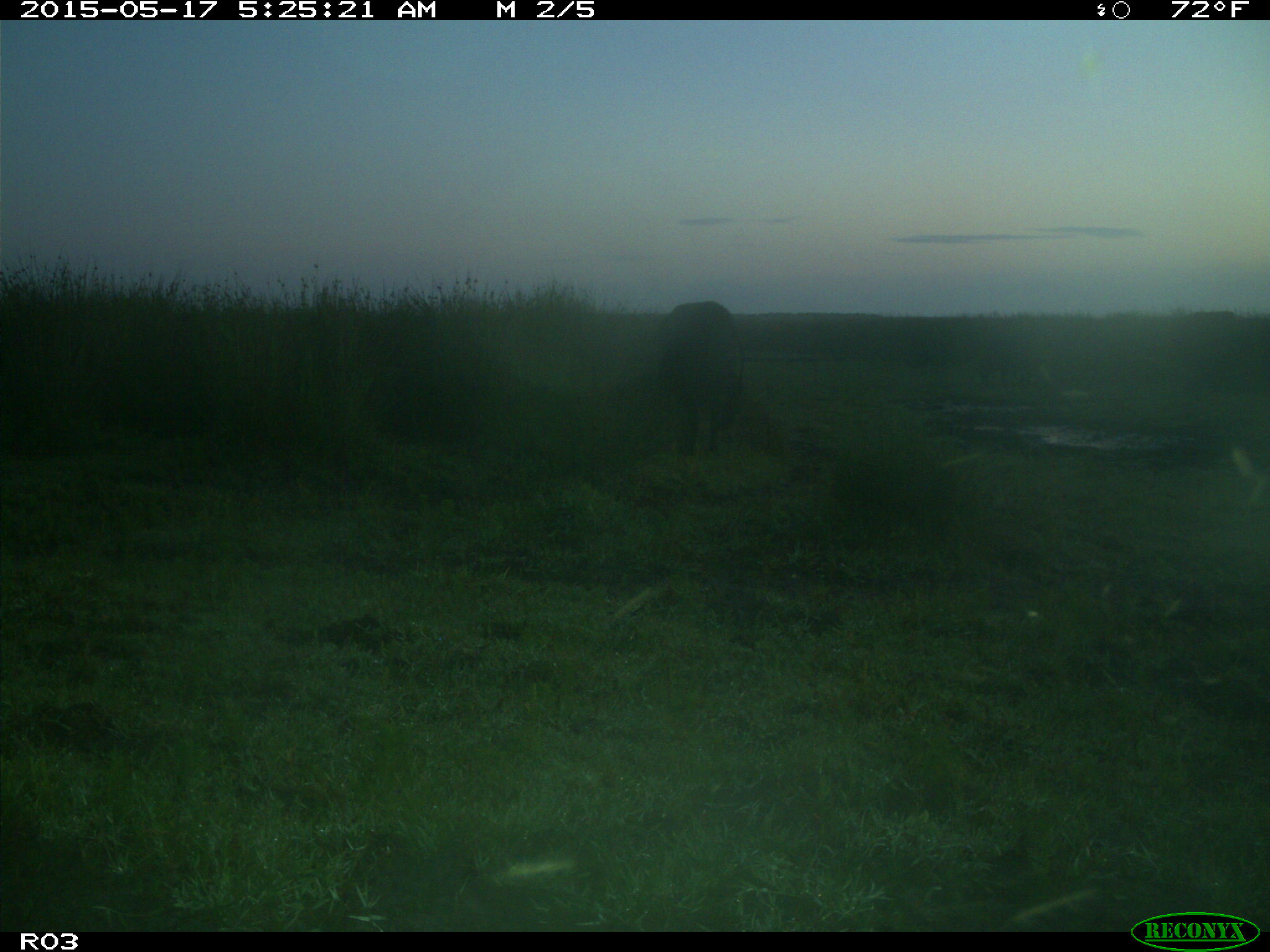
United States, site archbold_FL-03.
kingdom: Animalia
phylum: Chordata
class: Mammalia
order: Artiodactyla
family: Bovidae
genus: Bos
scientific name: Bos taurus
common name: domestic cow